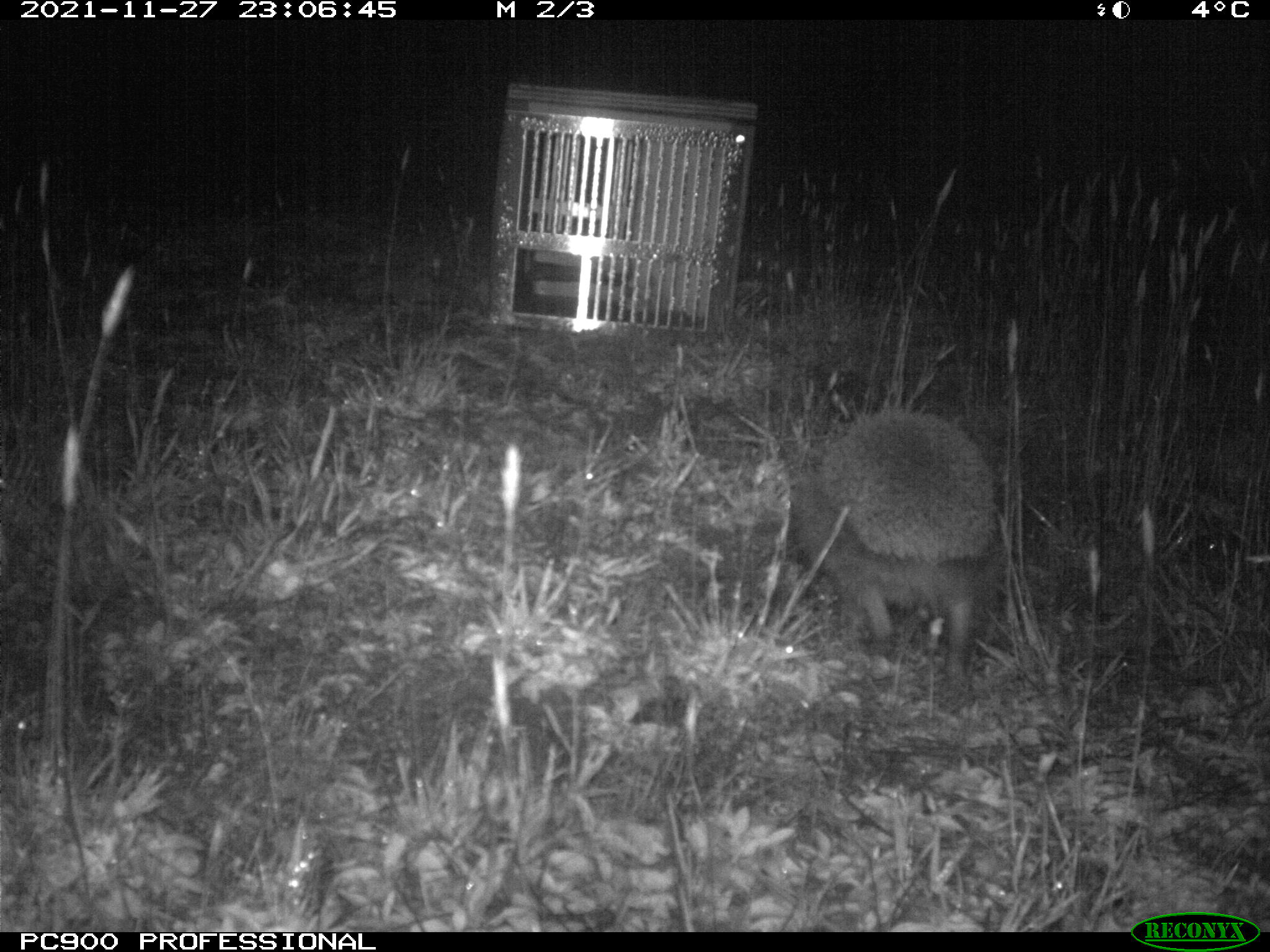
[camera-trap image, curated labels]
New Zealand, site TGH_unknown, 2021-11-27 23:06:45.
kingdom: Animalia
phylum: Chordata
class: Mammalia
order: Eulipotyphla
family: Erinaceidae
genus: Erinaceus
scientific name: Erinaceus europaeus europaeus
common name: european hedgehog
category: hedgehog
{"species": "hedgehog (european hedgehog) (Erinaceus europaeus europaeus)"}